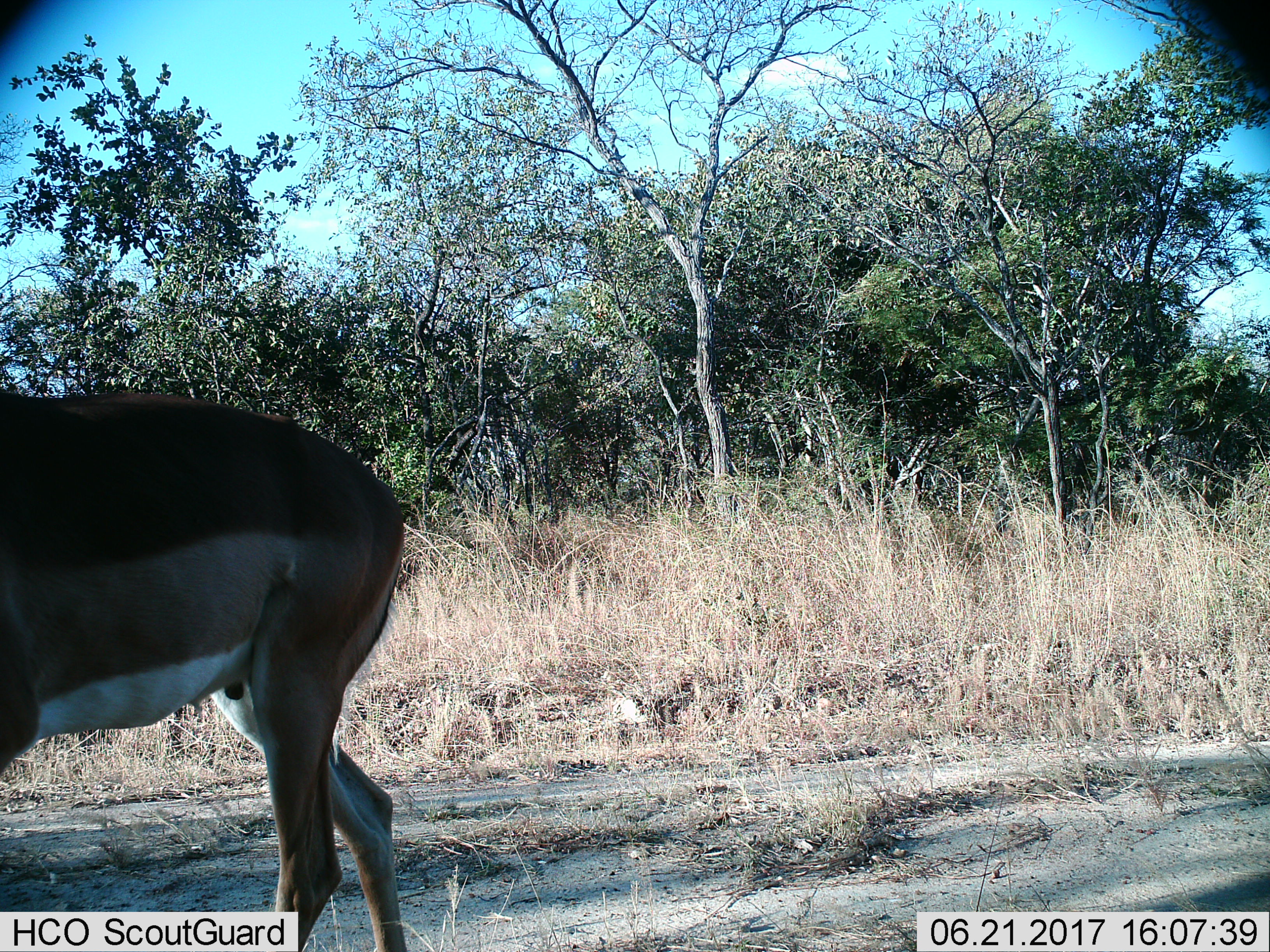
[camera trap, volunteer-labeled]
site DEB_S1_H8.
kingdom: Animalia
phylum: Chordata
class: Mammalia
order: Artiodactyla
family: Bovidae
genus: Aepyceros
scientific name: Aepyceros melampus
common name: impala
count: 1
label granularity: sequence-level